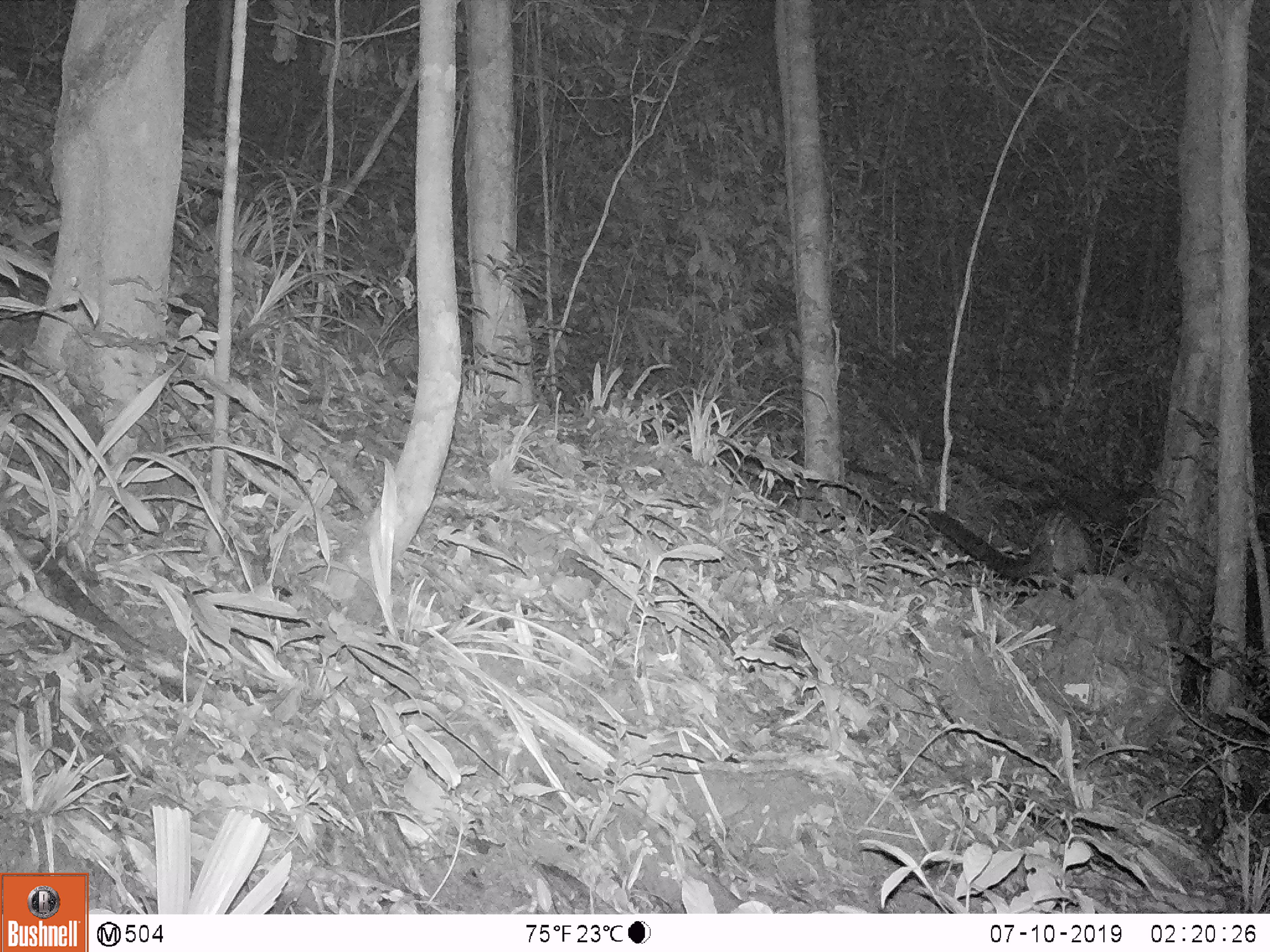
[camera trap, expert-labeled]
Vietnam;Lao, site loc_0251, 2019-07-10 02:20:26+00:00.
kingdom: Animalia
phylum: Chordata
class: Mammalia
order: Carnivora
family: Viverridae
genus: Paradoxurus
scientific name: Paradoxurus hermaphroditus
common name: common palm civet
Common palm civet (Paradoxurus hermaphroditus). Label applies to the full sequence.